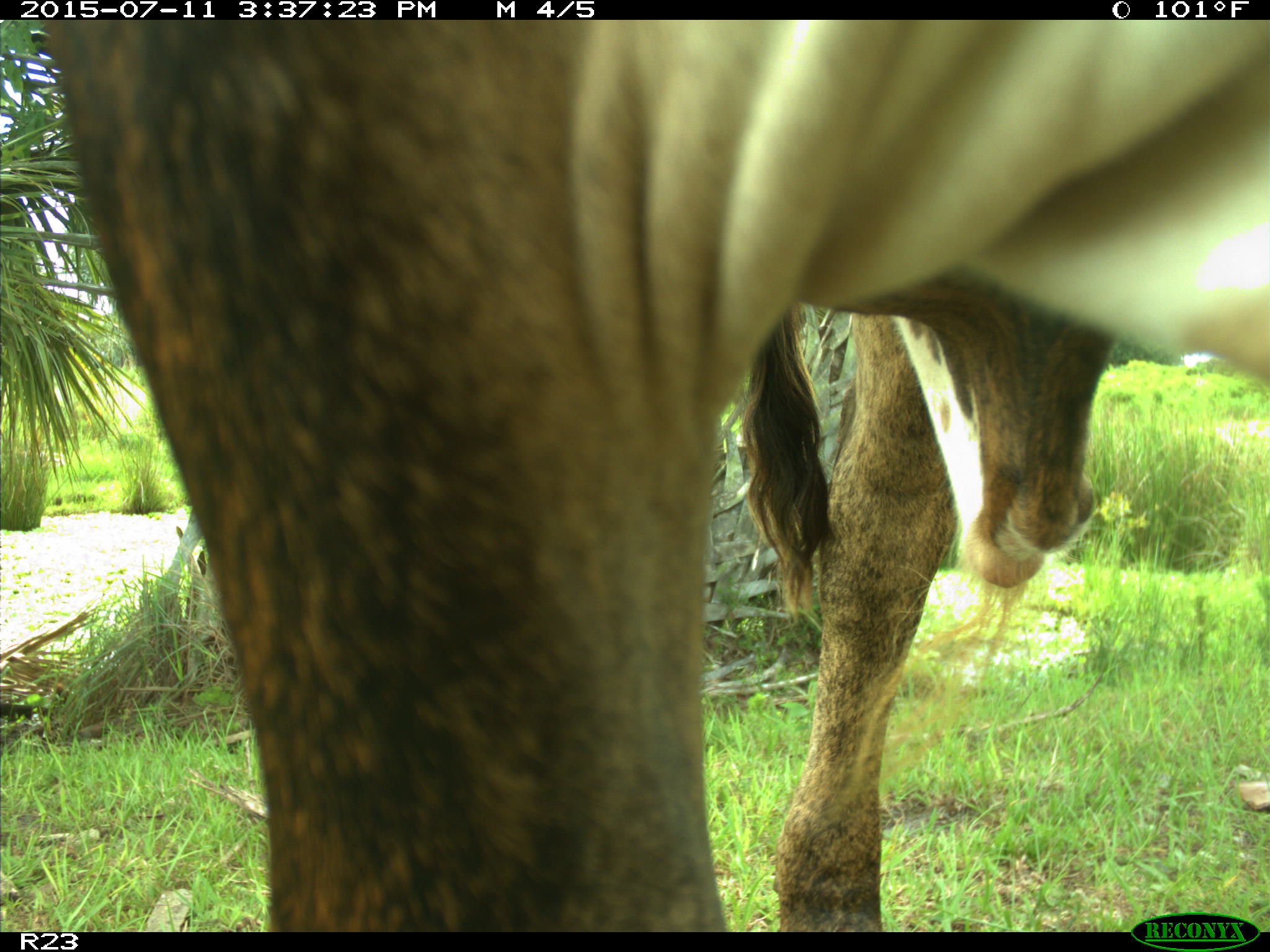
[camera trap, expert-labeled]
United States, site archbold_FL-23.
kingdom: Animalia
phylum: Chordata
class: Mammalia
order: Artiodactyla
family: Bovidae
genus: Bos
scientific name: Bos taurus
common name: domestic cow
Bos taurus (domestic cow).